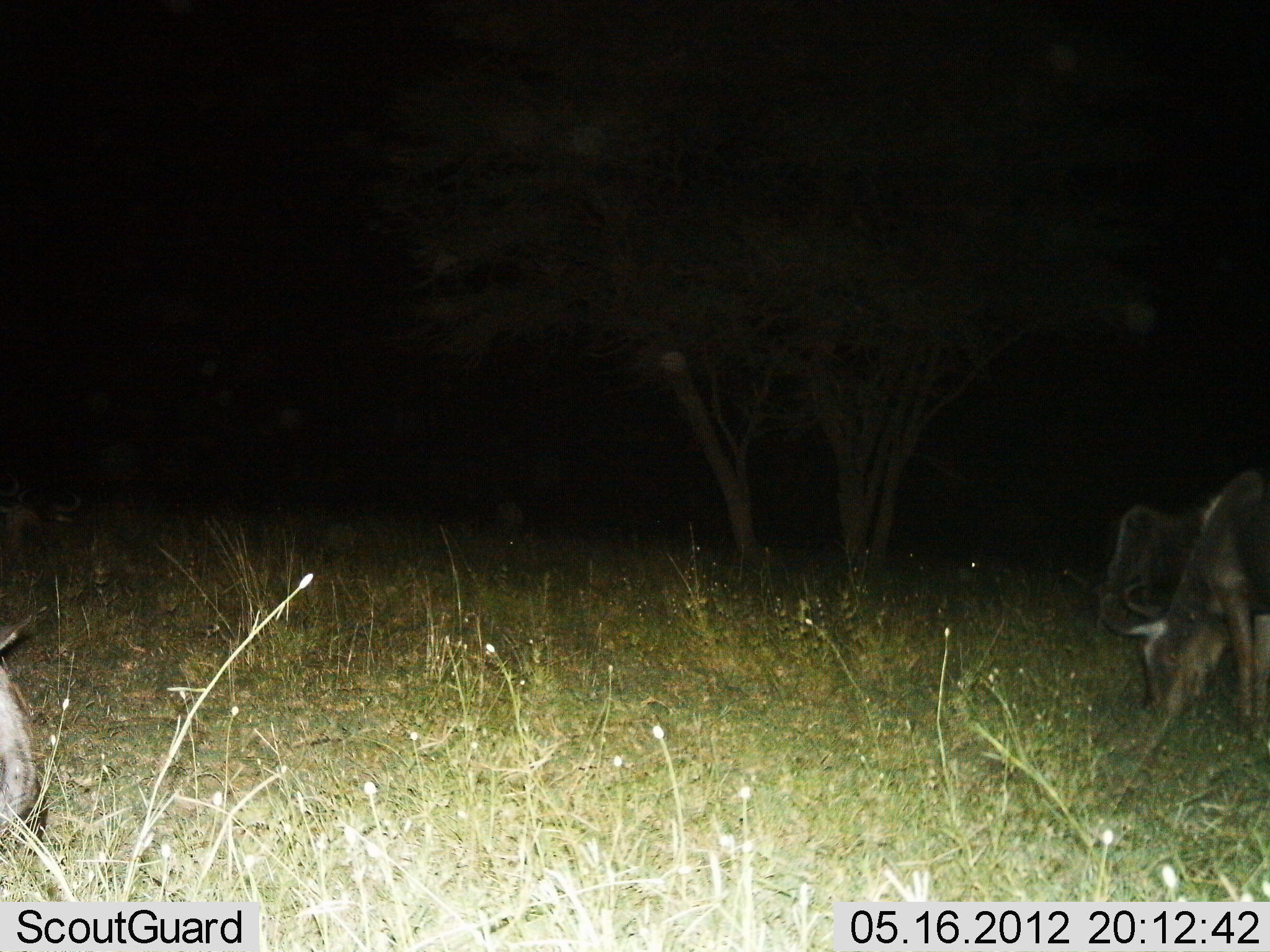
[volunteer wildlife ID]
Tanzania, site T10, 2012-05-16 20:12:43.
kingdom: Animalia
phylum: Chordata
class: Mammalia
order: Artiodactyla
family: Bovidae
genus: Connochaetes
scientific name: Connochaetes taurinus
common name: blue wildebeest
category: wildebeest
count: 3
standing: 27%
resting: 18%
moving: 0%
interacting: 0%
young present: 0%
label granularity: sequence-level